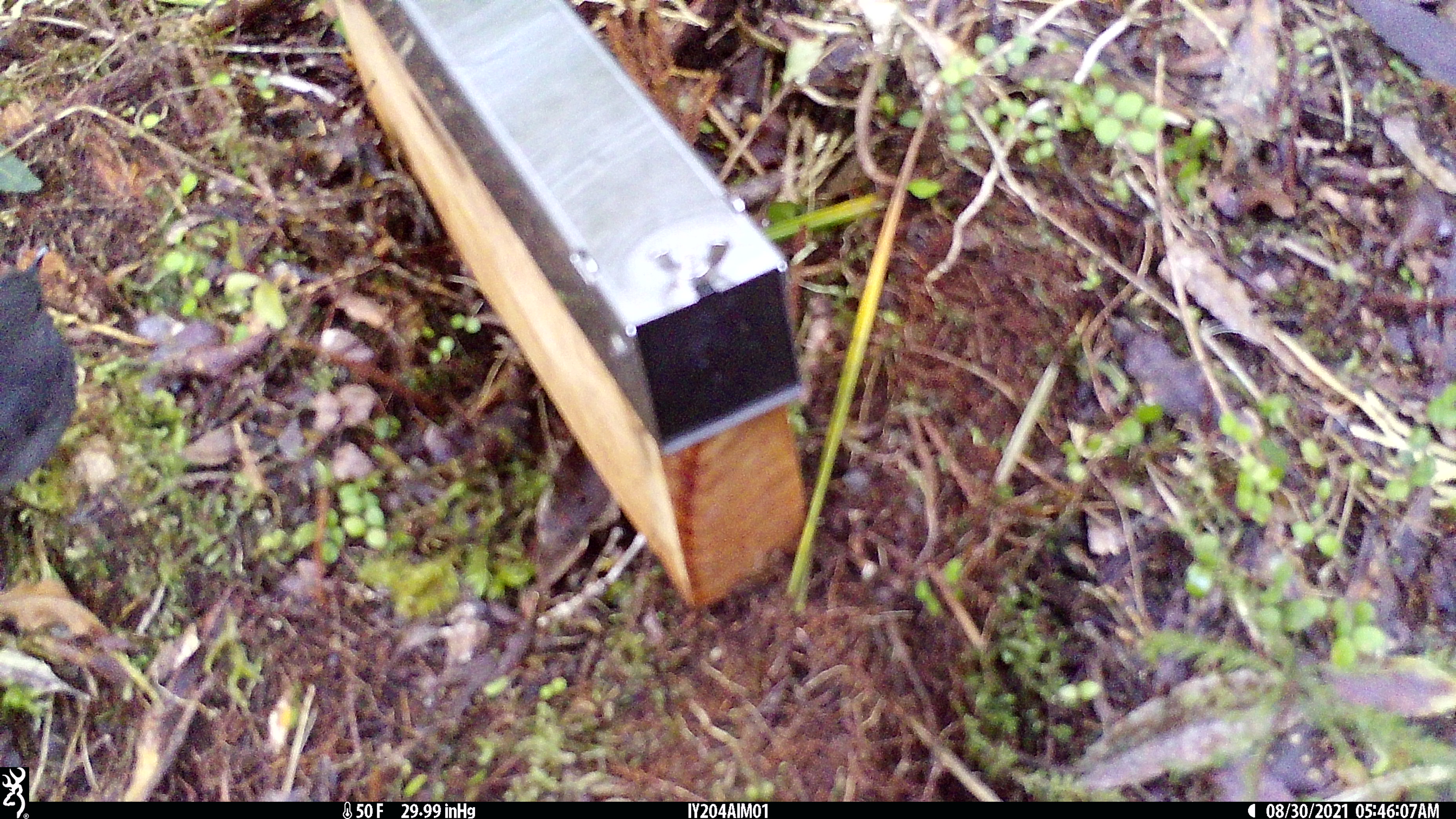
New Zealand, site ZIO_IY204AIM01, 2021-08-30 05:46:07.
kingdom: Animalia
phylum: Chordata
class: Aves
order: Passeriformes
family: Petroicidae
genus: Petroica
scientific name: Petroica australis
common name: new zealand robin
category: robin